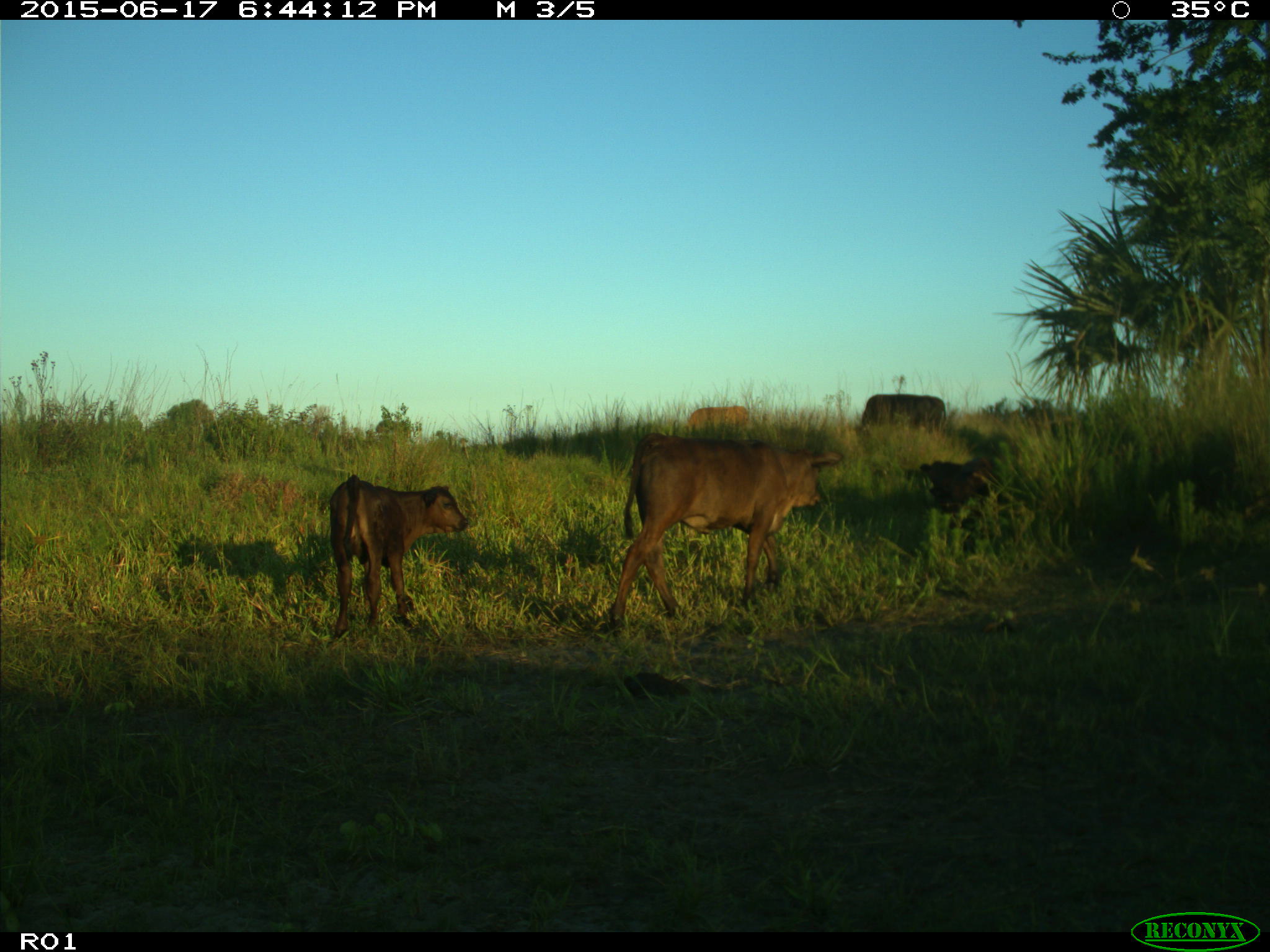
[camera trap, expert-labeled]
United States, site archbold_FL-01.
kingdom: Animalia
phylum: Chordata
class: Mammalia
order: Artiodactyla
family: Bovidae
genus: Bos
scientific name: Bos taurus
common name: domestic cow